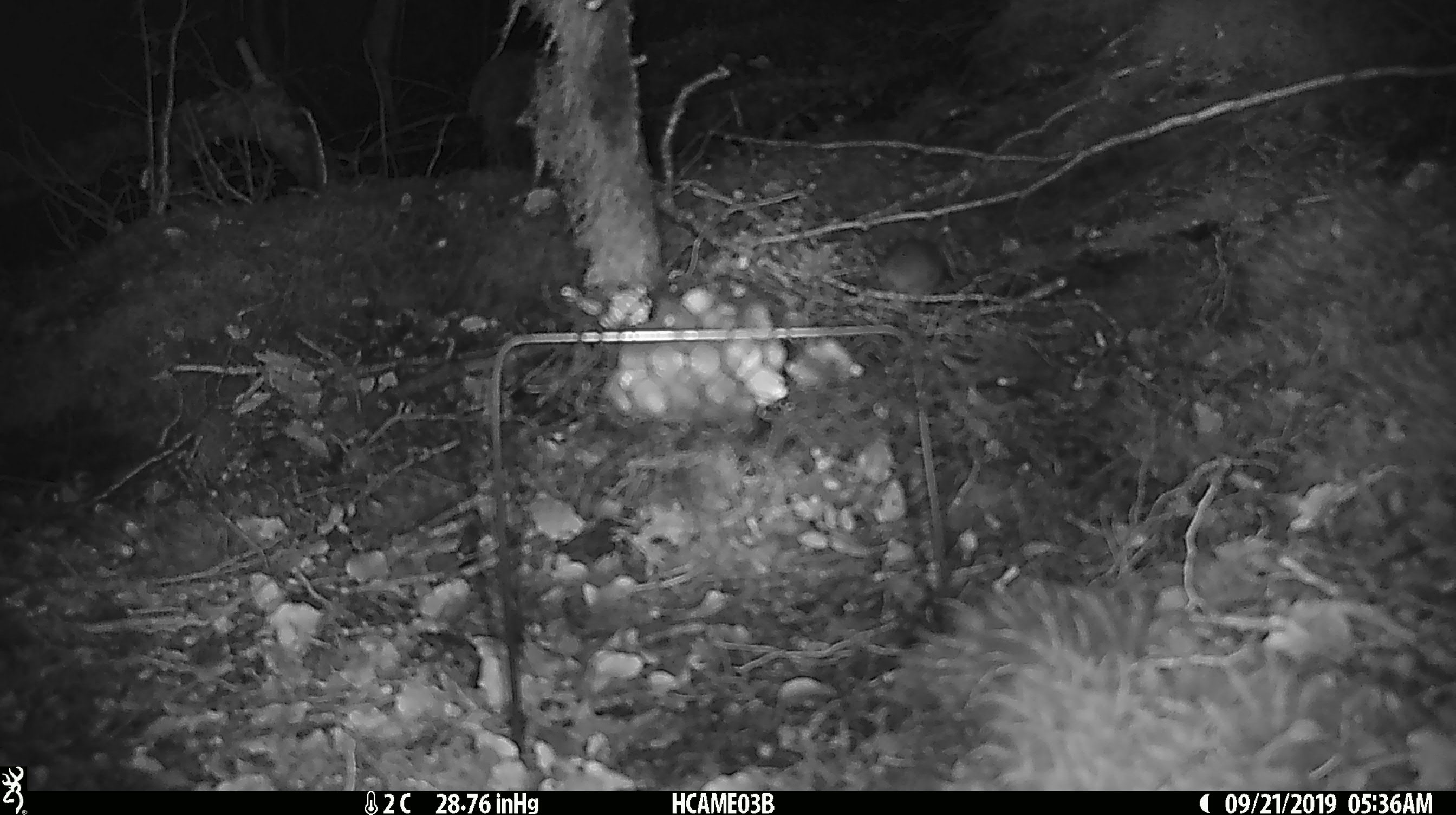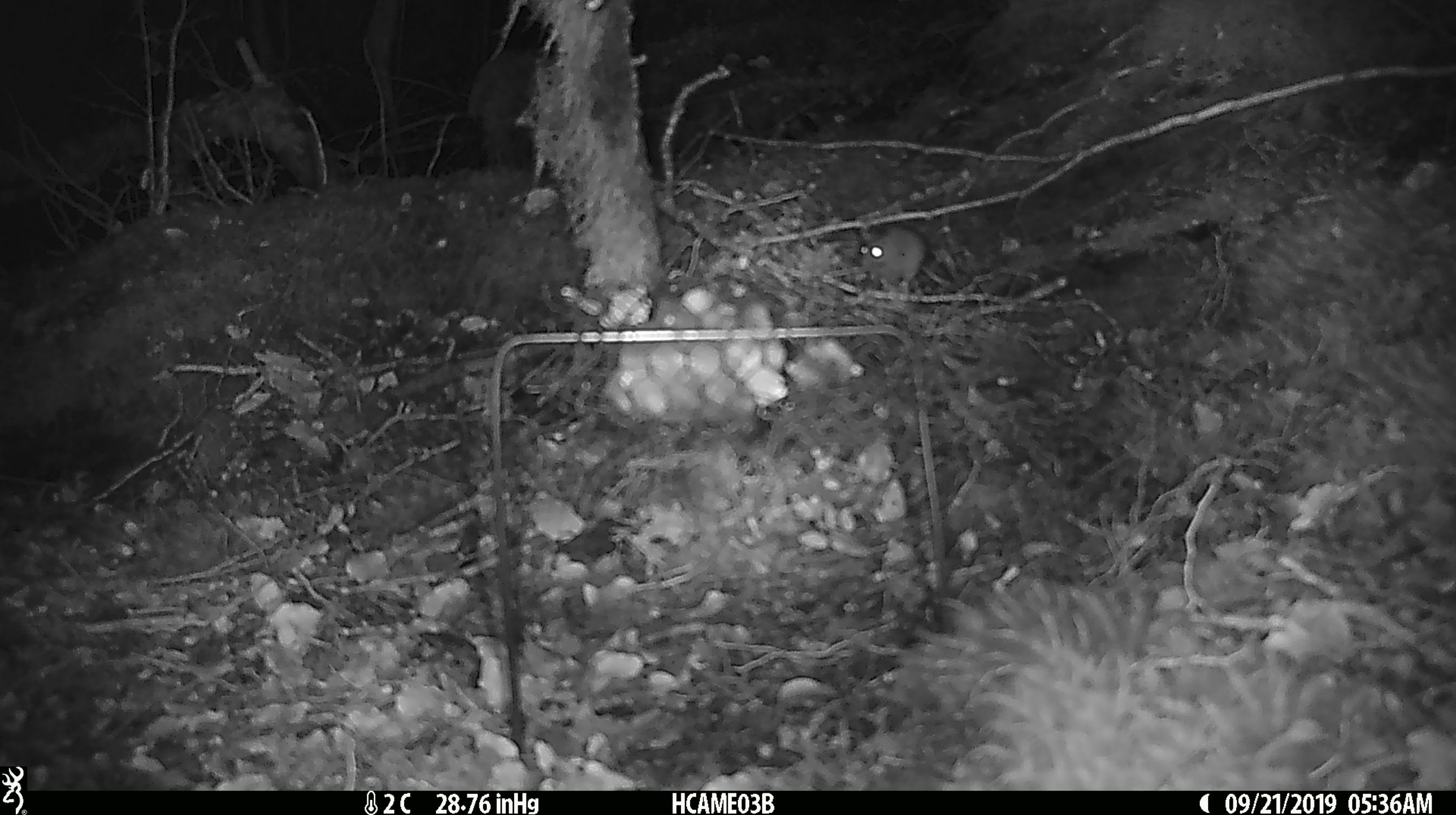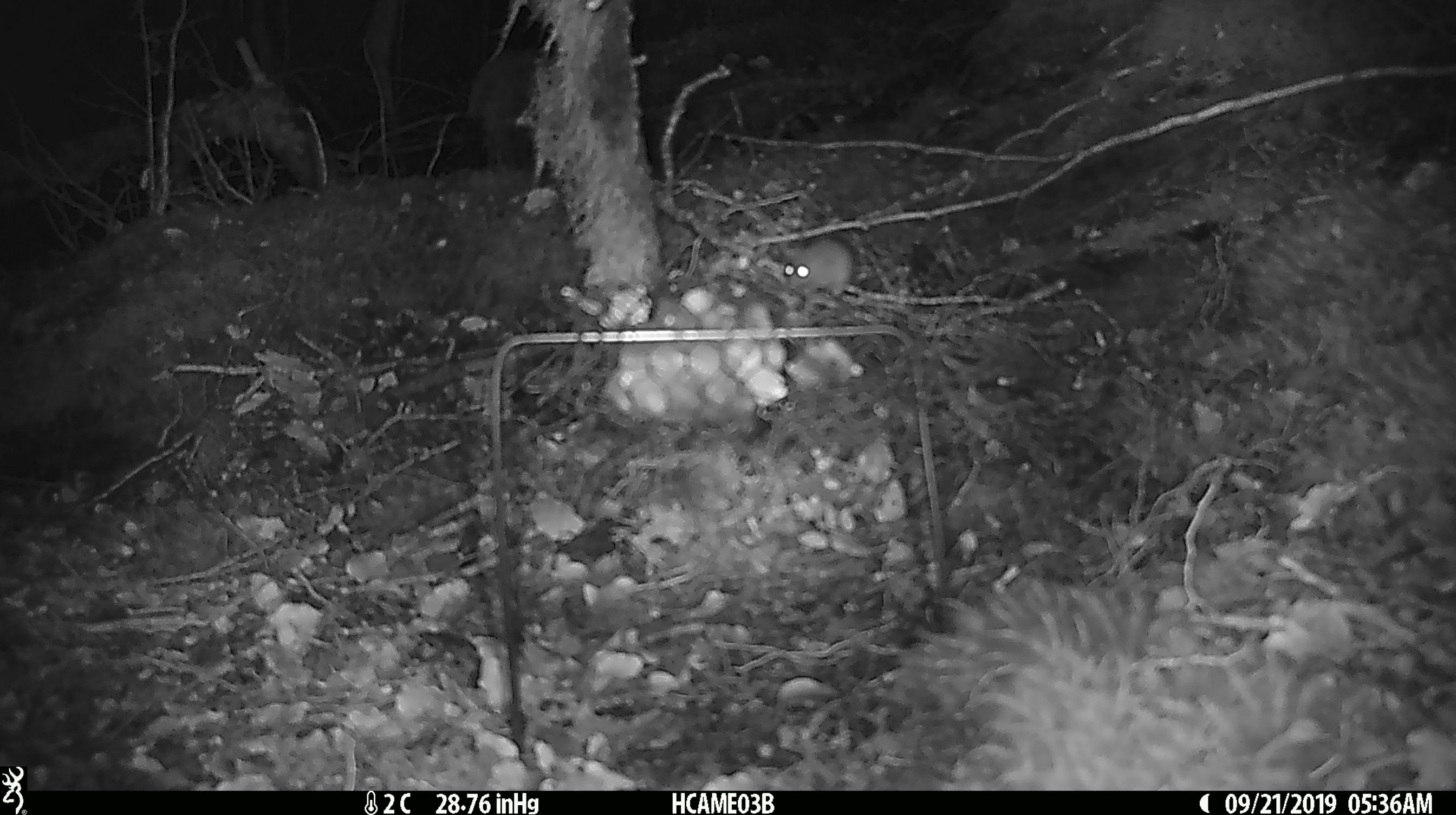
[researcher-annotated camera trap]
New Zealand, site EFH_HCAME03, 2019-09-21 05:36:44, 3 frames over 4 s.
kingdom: Animalia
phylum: Chordata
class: Mammalia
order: Rodentia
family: Muridae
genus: Mus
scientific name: Mus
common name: mouse